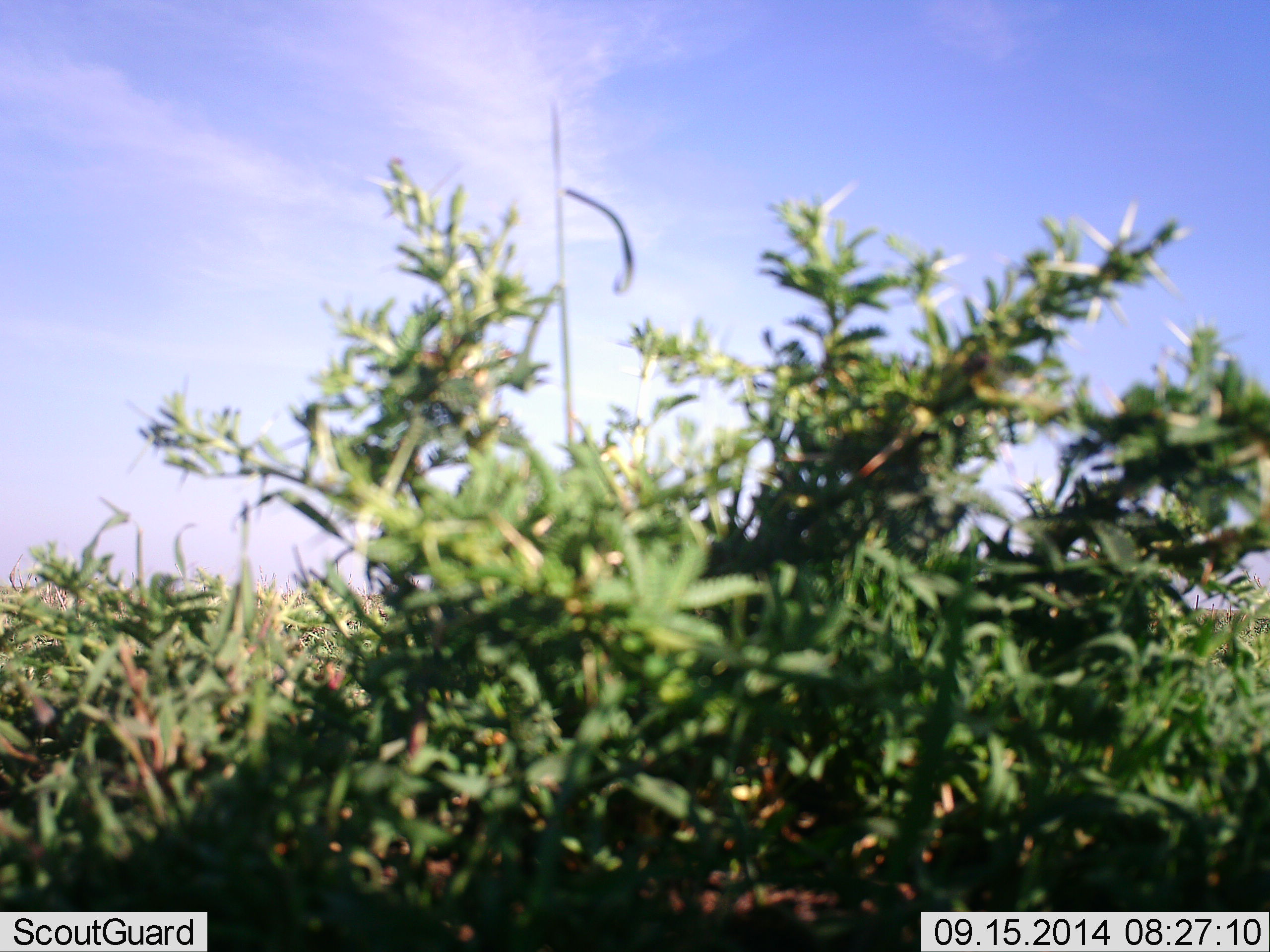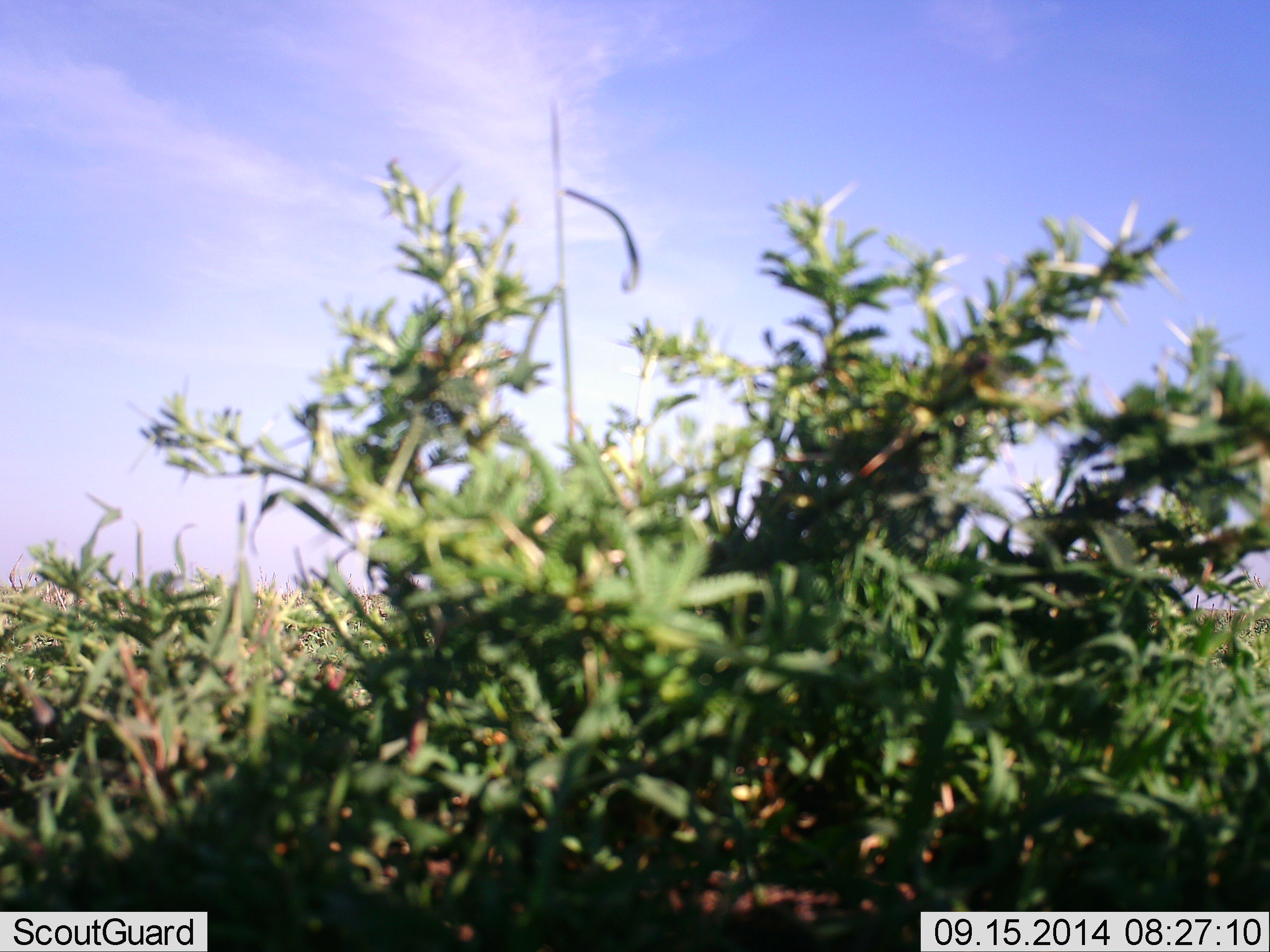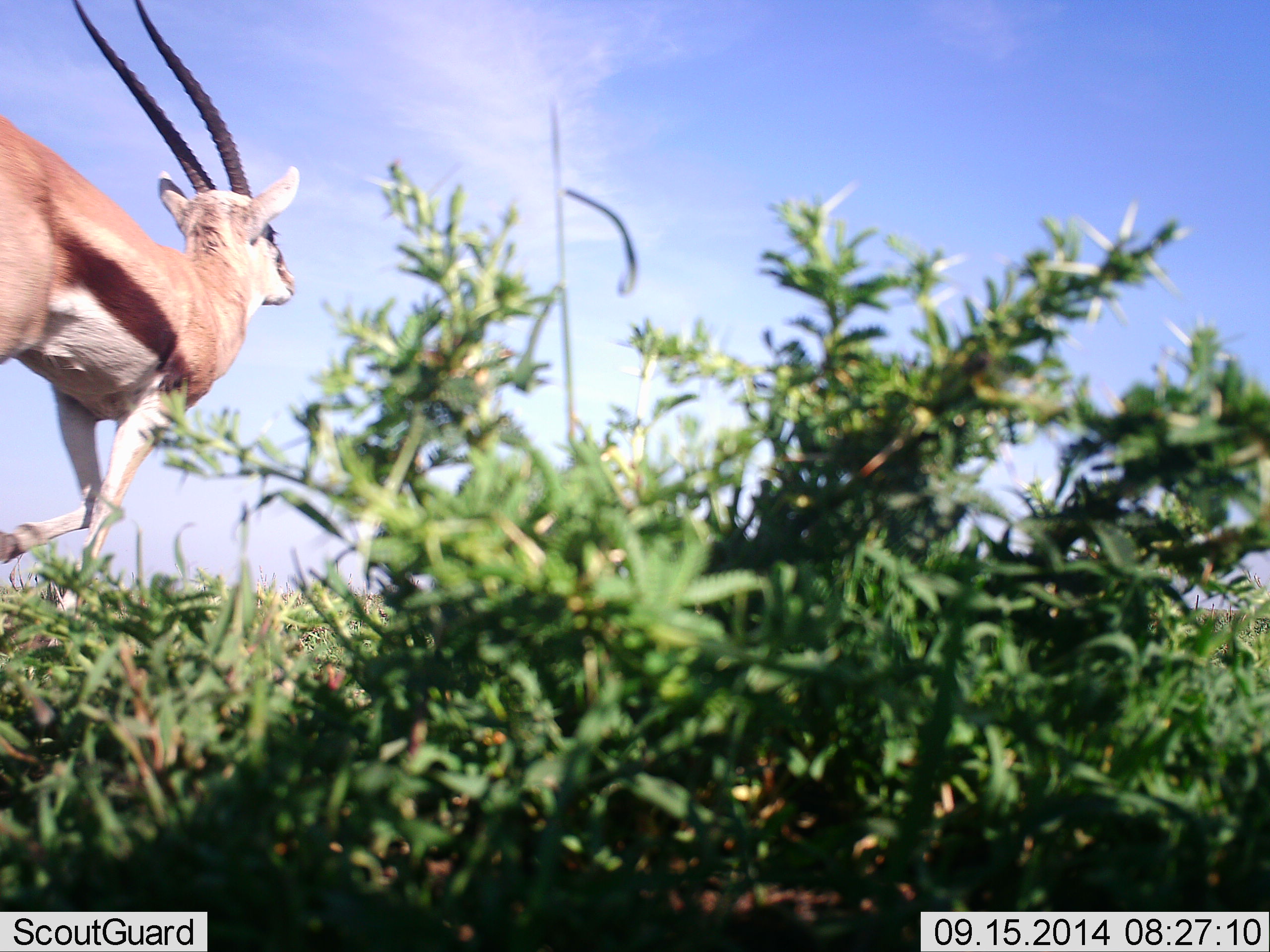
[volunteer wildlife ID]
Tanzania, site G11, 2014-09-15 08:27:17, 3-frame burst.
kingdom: Animalia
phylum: Chordata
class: Mammalia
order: Artiodactyla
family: Bovidae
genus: Eudorcas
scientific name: Eudorcas thomsonii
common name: thomson's gazelle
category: gazellethomsons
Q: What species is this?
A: Gazellethomsons (thomson's gazelle) (Eudorcas thomsonii).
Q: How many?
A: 1.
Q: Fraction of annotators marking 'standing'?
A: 0%.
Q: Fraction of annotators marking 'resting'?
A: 0%.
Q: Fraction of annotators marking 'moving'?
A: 100%.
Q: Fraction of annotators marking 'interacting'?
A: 0%.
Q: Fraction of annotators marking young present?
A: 0%.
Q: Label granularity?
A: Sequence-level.